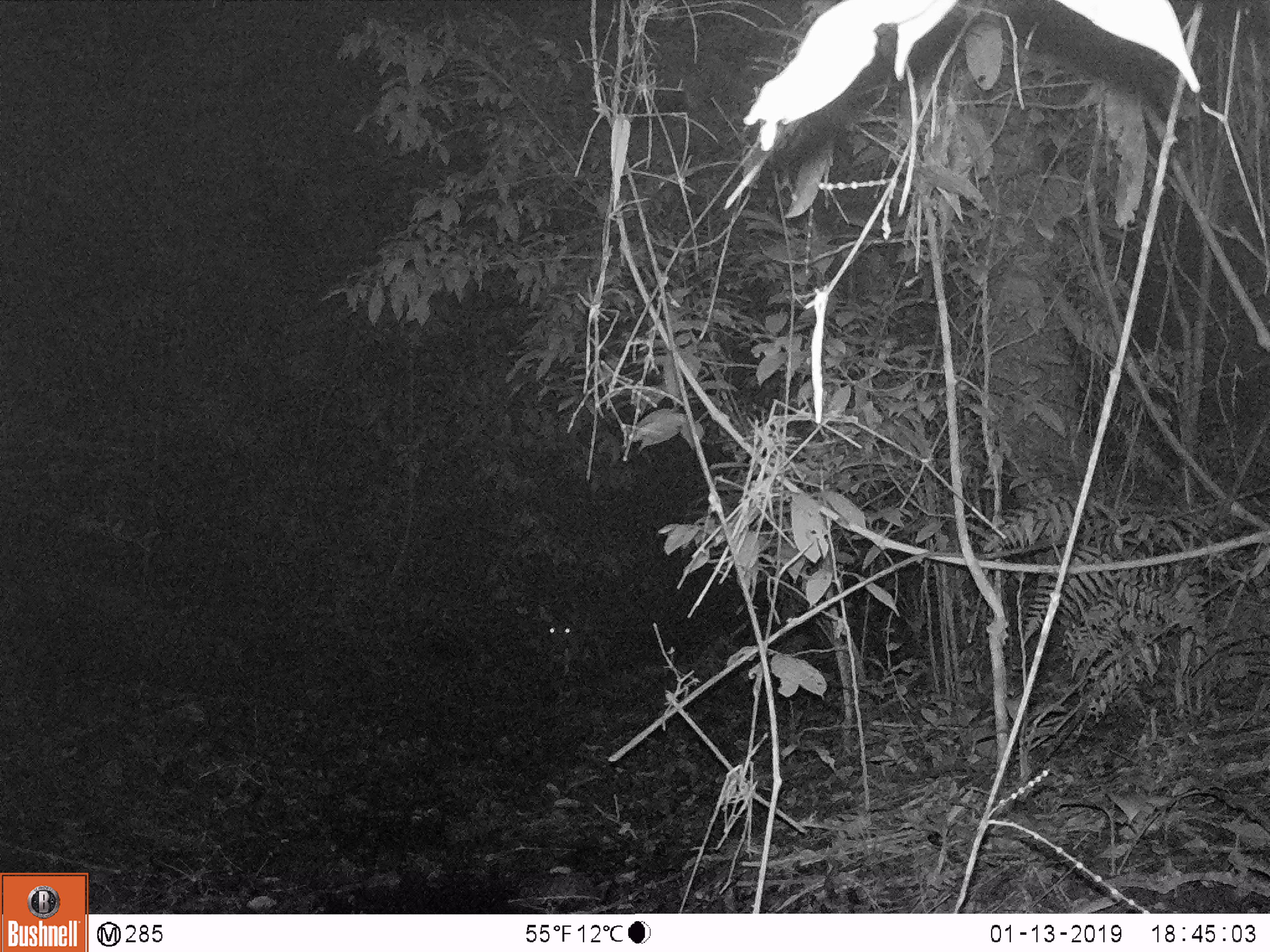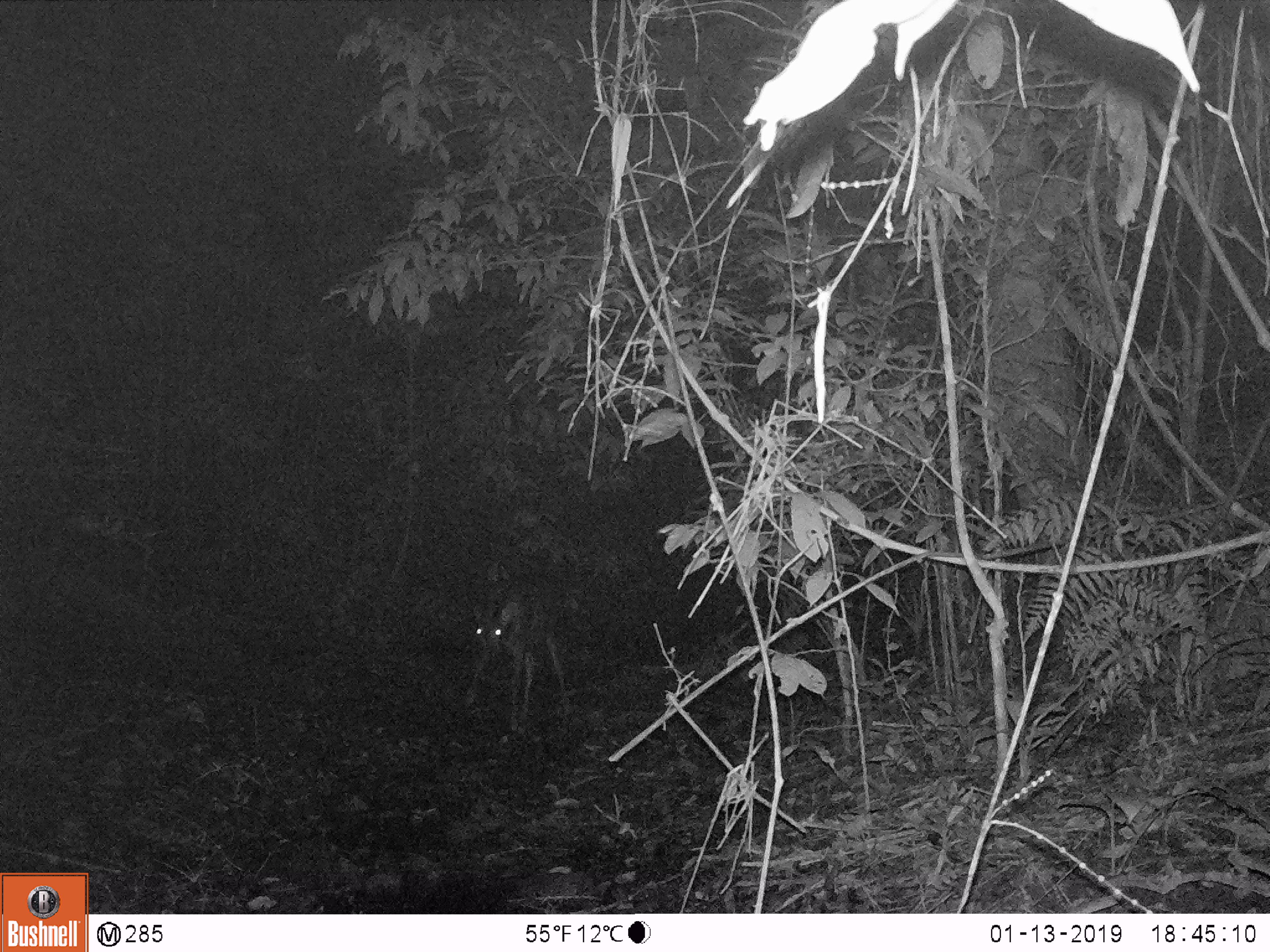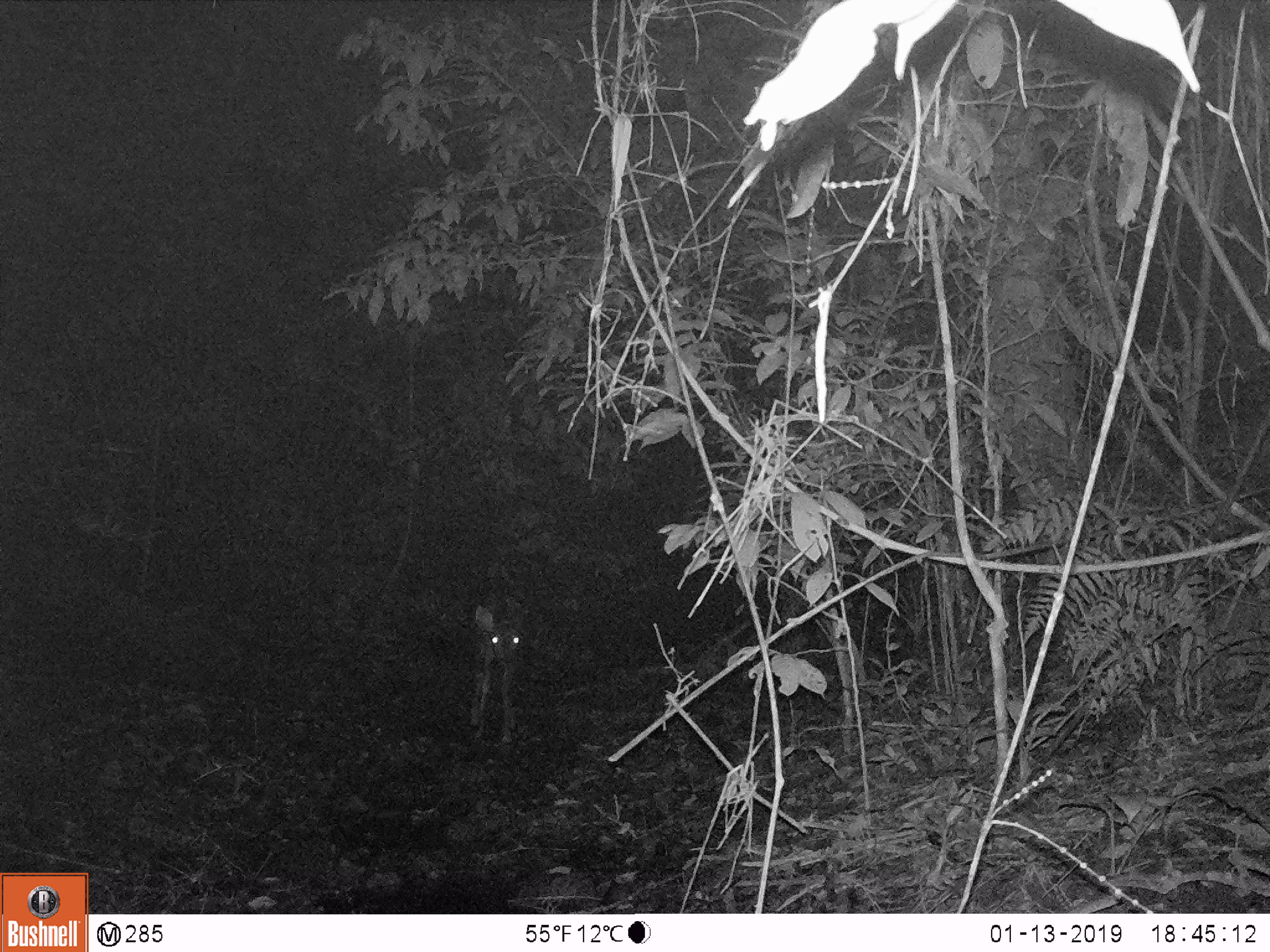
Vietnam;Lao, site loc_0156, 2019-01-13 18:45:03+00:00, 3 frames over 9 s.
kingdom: Animalia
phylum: Chordata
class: Mammalia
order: Artiodactyla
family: Cervidae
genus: Rusa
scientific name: Rusa unicolor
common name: sambar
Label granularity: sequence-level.